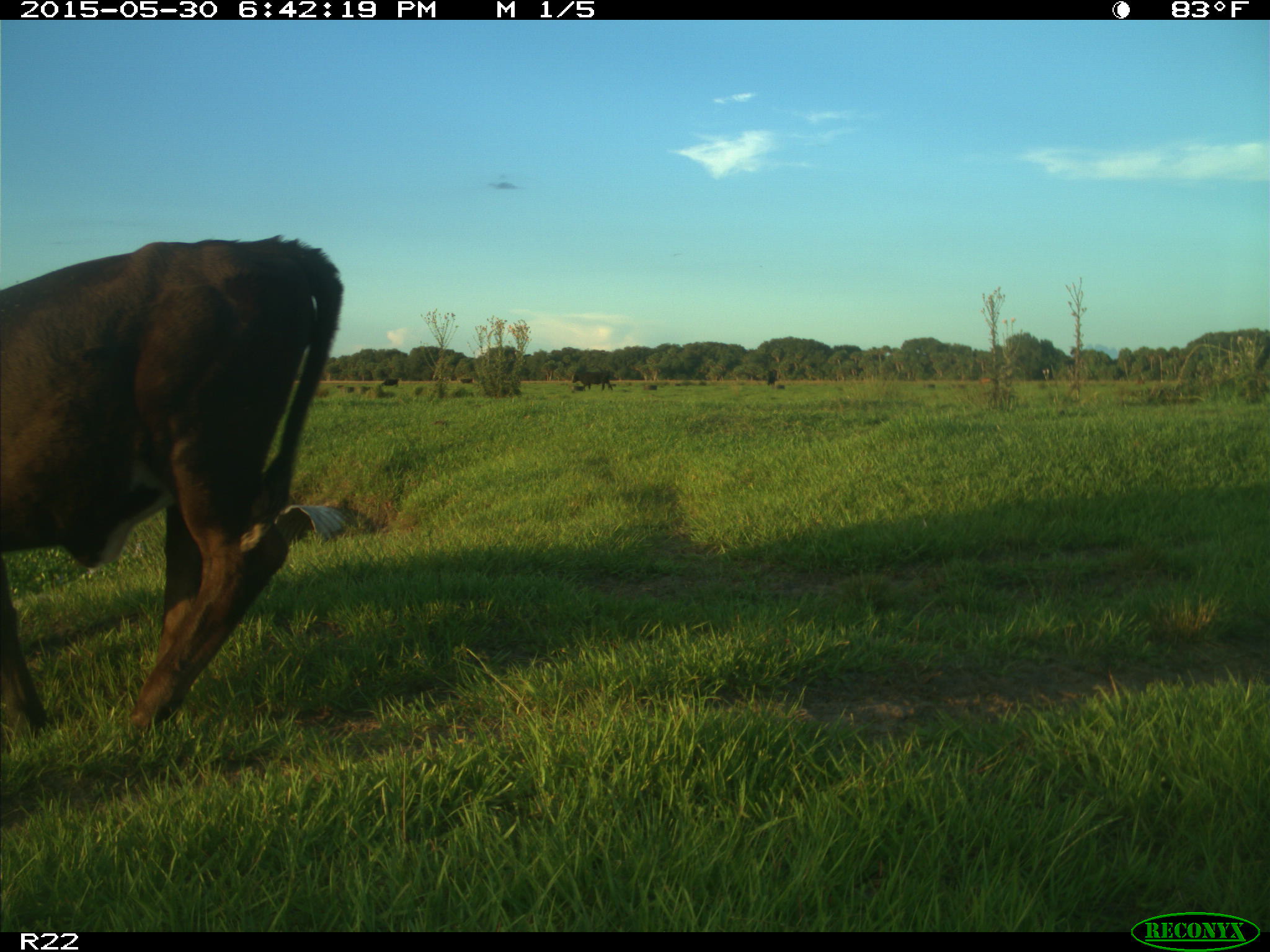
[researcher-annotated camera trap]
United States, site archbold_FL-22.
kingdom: Animalia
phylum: Chordata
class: Mammalia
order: Artiodactyla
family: Bovidae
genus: Bos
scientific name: Bos taurus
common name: domestic cow